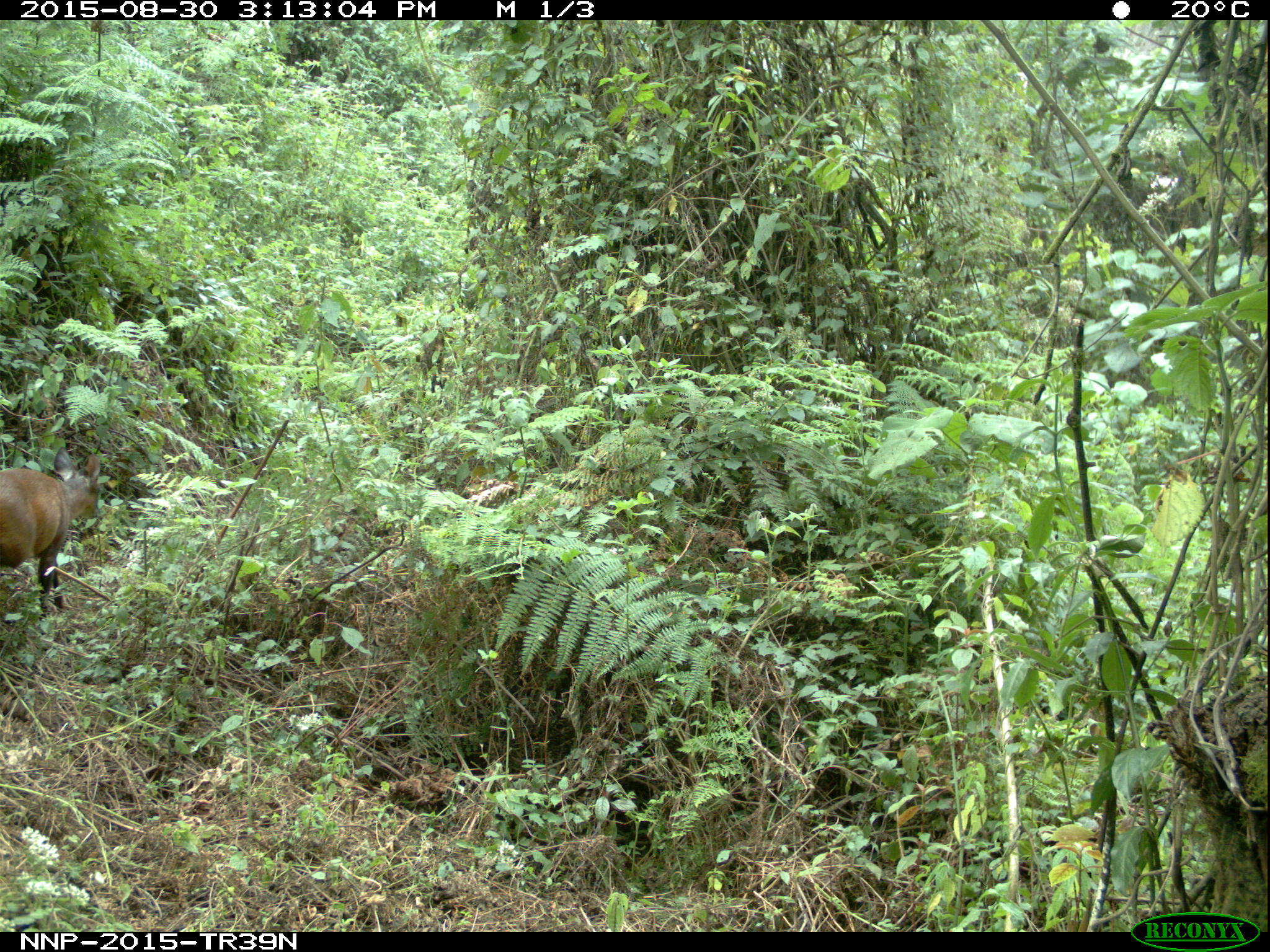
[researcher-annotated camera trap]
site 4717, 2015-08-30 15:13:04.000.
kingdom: Animalia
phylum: Chordata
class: Mammalia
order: Artiodactyla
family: Bovidae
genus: Cephalophus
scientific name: Cephalophus nigrifrons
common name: black-fronted duiker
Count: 1.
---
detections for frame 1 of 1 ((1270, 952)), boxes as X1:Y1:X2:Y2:
cephalophus nigrifrons: 0:446:101:621